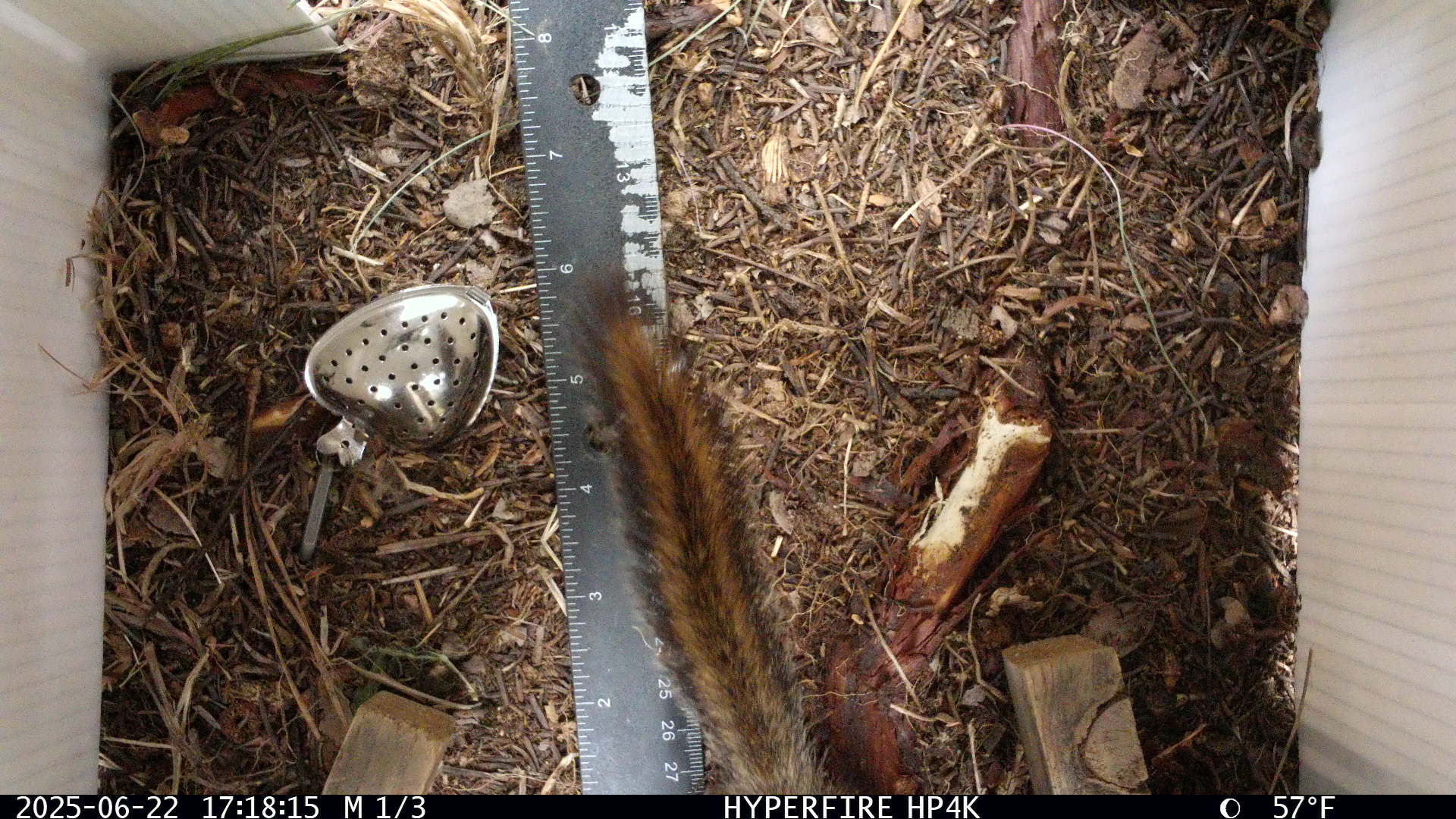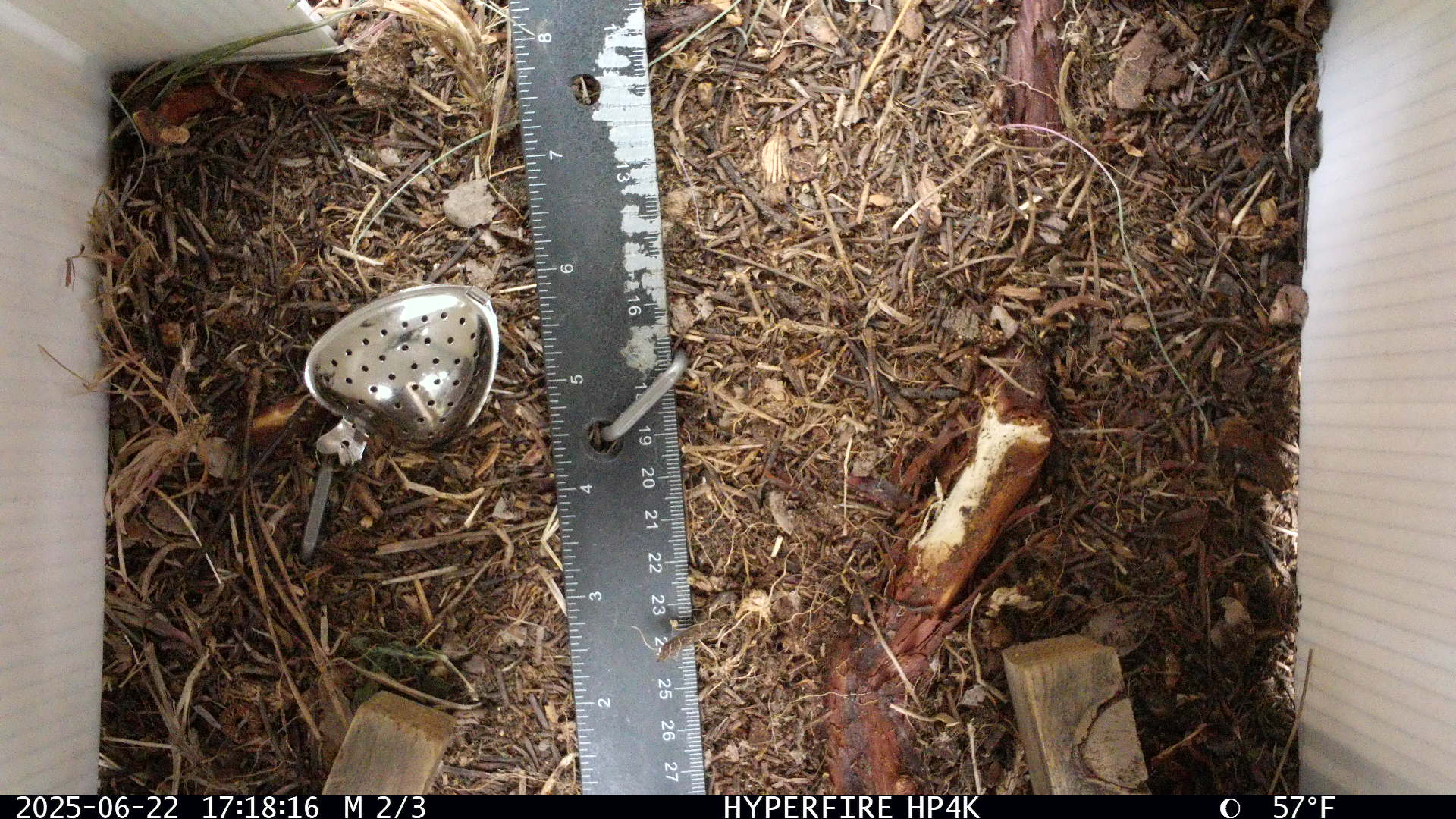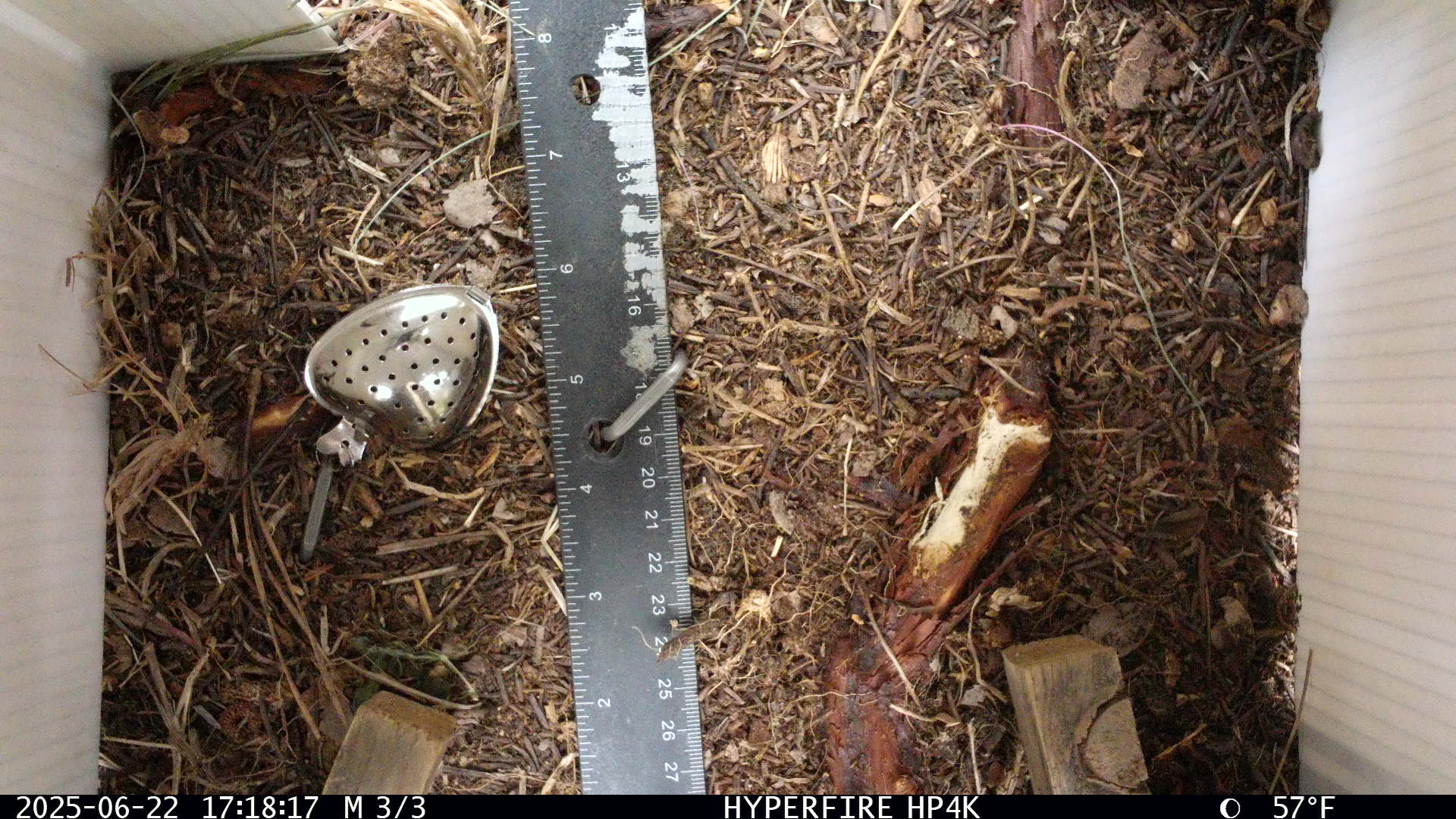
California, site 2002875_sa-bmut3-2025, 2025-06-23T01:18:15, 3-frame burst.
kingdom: Animalia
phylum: Chordata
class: Mammalia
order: Rodentia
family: Sciuridae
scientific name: Sciuridae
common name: squirrels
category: sciuridae family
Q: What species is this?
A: Sciuridae family (squirrels) (Sciuridae).